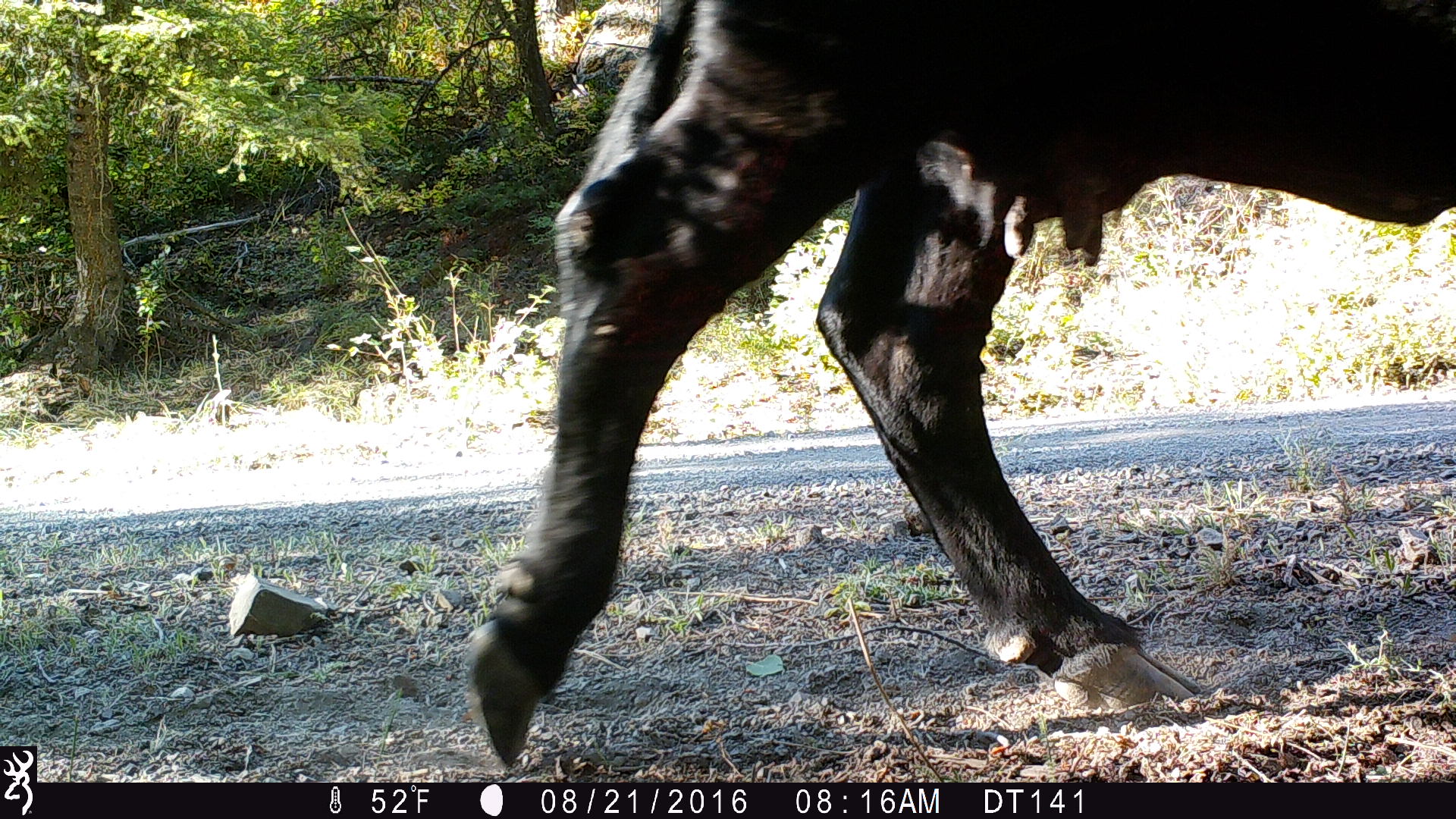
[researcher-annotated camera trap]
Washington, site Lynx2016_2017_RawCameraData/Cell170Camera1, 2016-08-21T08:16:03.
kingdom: Animalia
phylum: Chordata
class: Mammalia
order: Artiodactyla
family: Bovidae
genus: Bos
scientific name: Bos taurus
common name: domestic cattle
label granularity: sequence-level